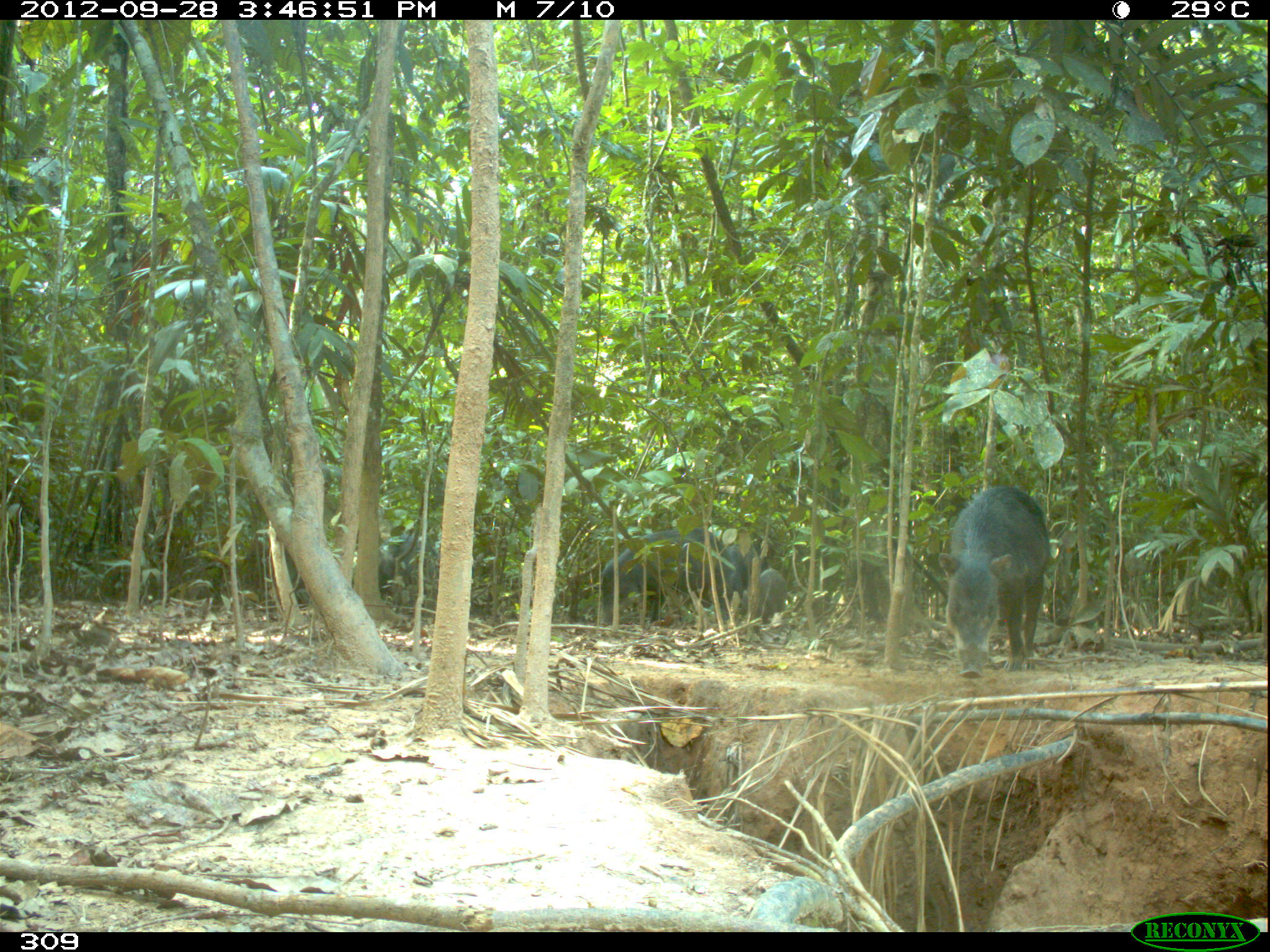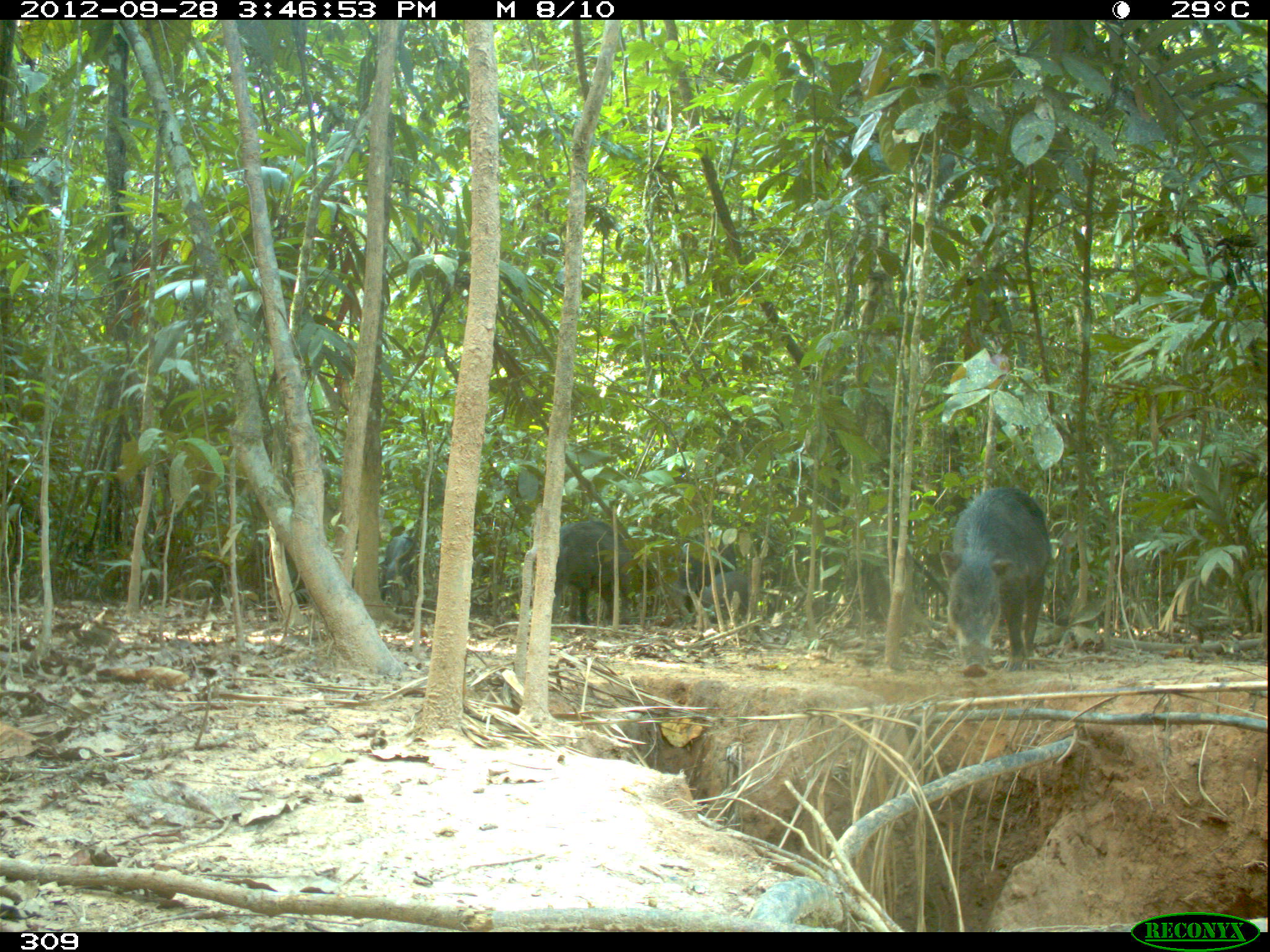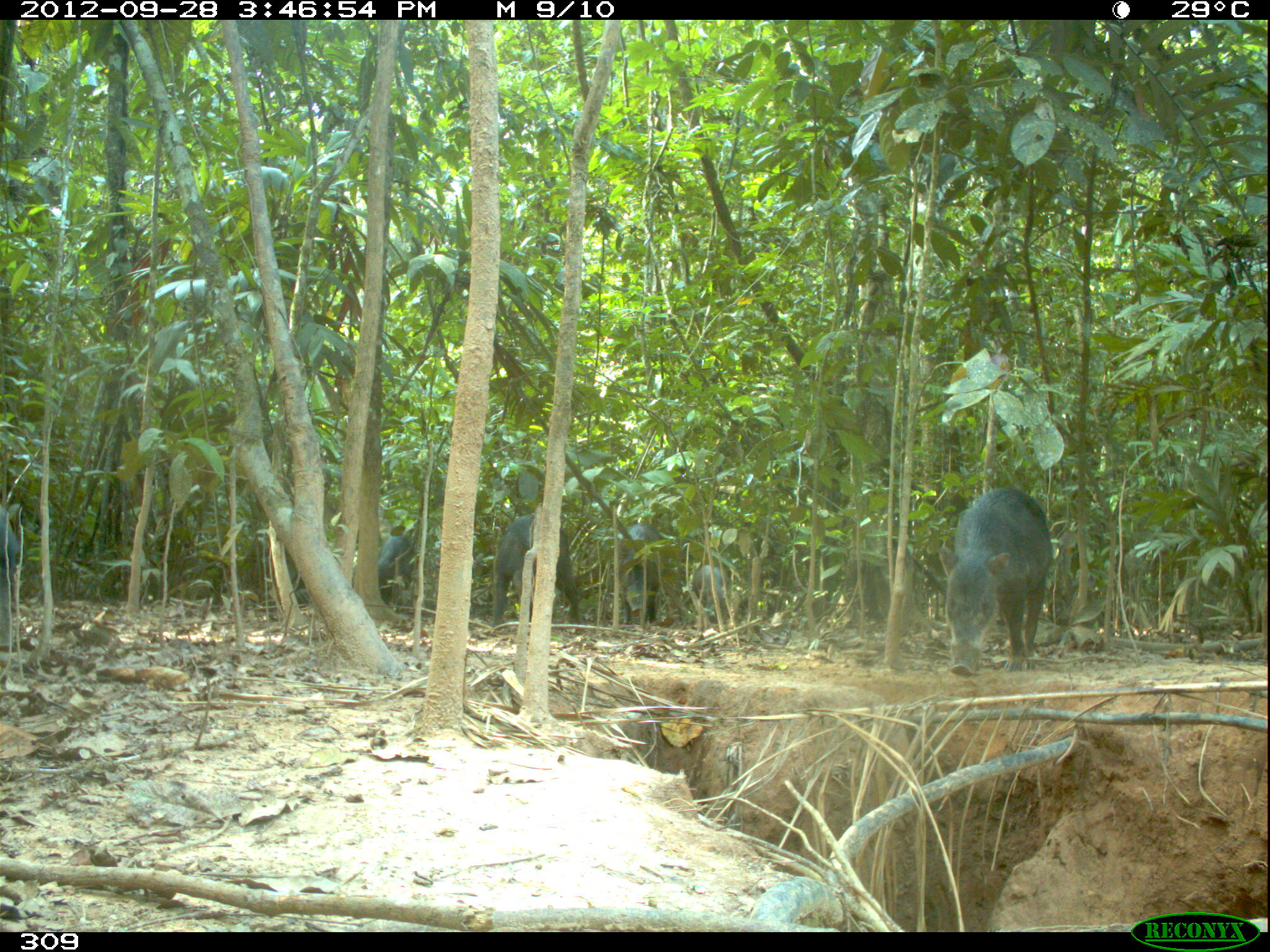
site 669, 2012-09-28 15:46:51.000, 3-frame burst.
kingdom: Animalia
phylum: Chordata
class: Mammalia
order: Artiodactyla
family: Tayassuidae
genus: Tayassu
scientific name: Tayassu pecari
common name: white-lipped peccary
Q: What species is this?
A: Tayassu pecari (white-lipped peccary).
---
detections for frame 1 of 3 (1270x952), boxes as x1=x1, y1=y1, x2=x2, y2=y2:
tayassu pecari: x1=937, y1=486, x2=1050, y2=676; x1=599, y1=528, x2=733, y2=630; x1=351, y1=534, x2=474, y2=613; x1=694, y1=545, x2=767, y2=624; x1=742, y1=569, x2=788, y2=633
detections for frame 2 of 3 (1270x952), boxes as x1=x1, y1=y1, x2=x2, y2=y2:
tayassu pecari: x1=939, y1=485, x2=1051, y2=676; x1=551, y1=520, x2=649, y2=625; x1=672, y1=531, x2=736, y2=624; x1=690, y1=571, x2=748, y2=629; x1=379, y1=534, x2=419, y2=602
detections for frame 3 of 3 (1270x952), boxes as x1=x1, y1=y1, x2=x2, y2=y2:
tayassu pecari: x1=938, y1=488, x2=1051, y2=675; x1=490, y1=513, x2=585, y2=631; x1=619, y1=523, x2=668, y2=624; x1=377, y1=530, x2=416, y2=606; x1=1, y1=504, x2=19, y2=652; x1=692, y1=564, x2=726, y2=623